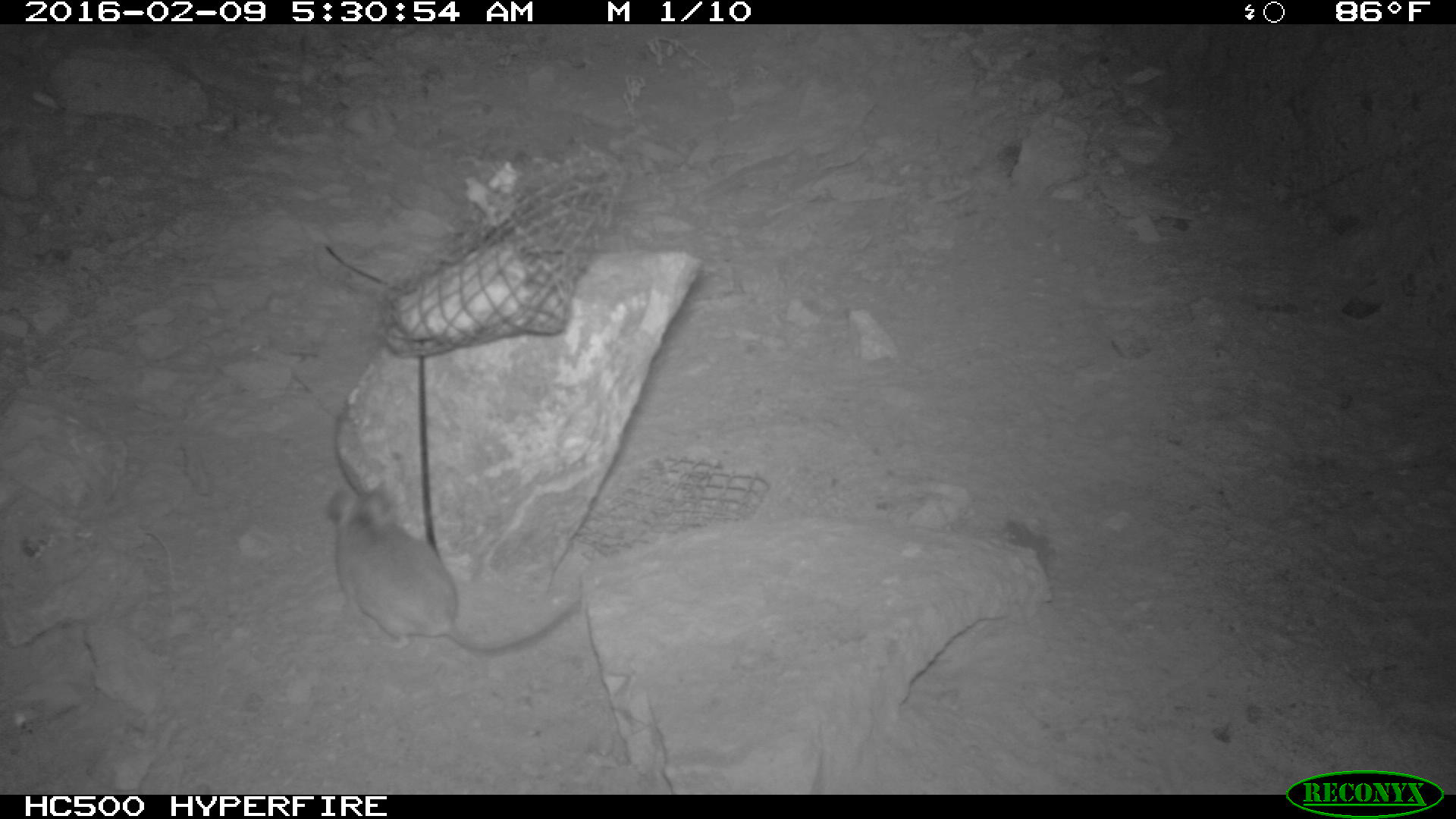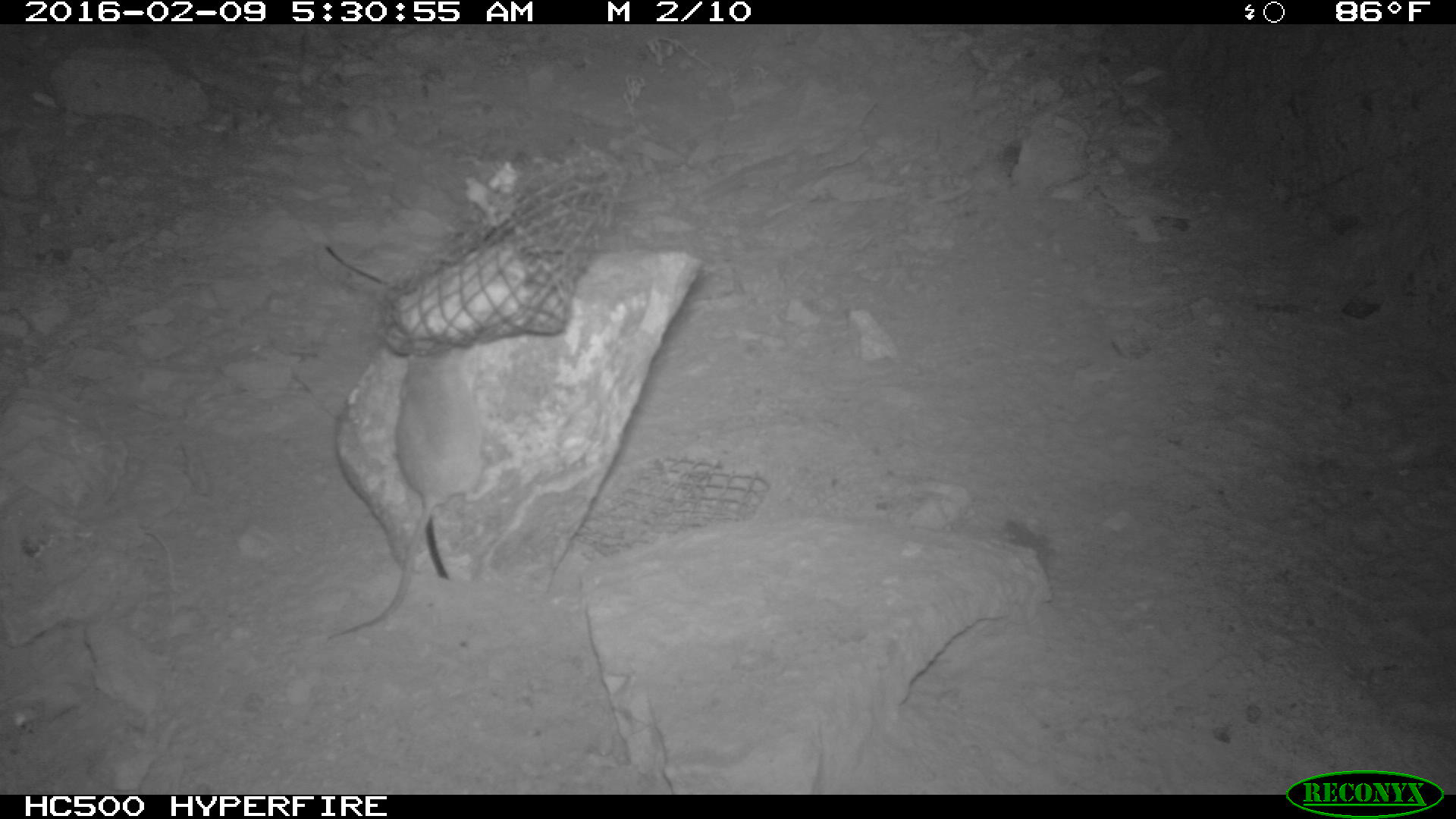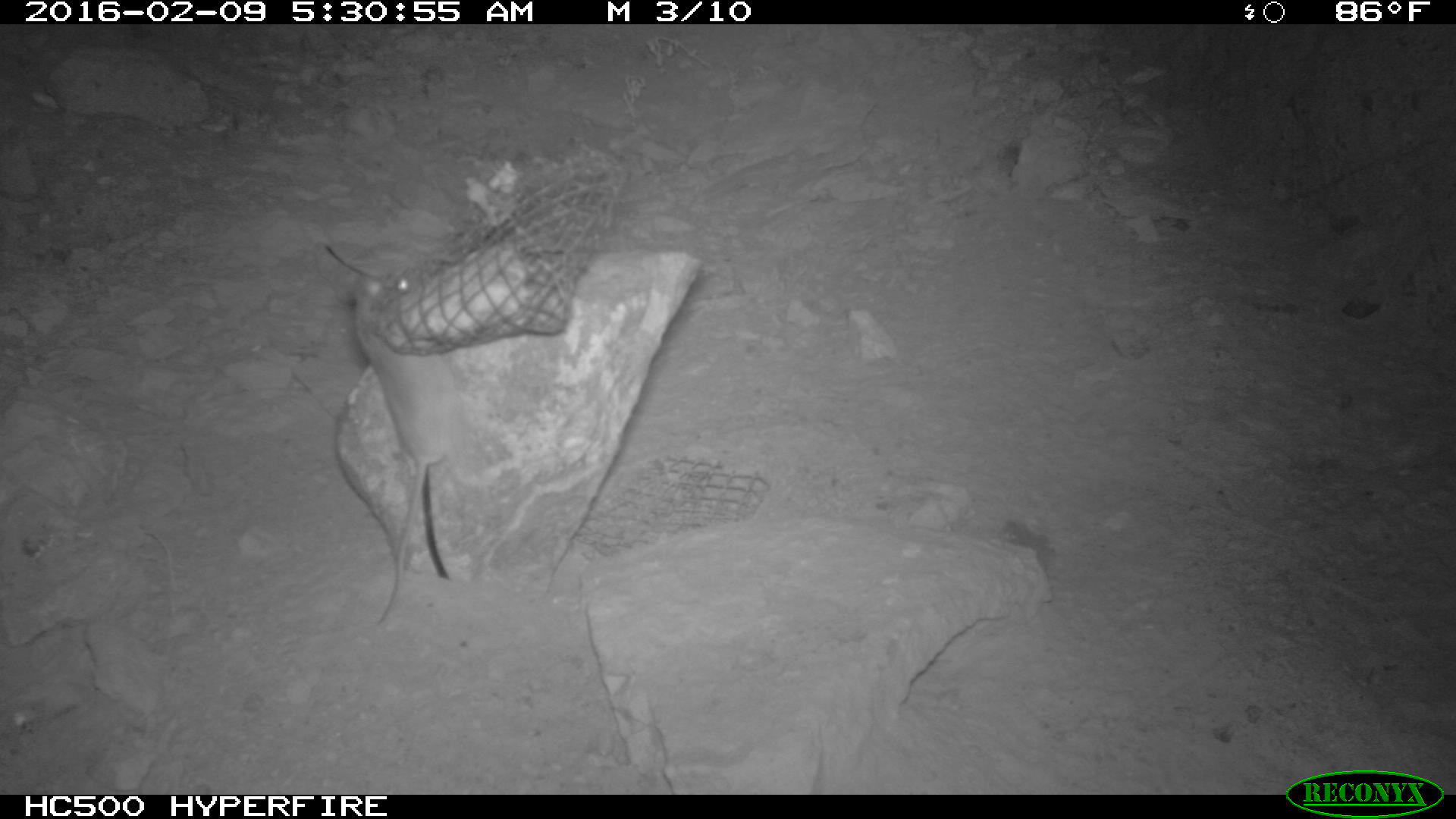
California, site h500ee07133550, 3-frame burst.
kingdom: Animalia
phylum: Chordata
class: Mammalia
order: Rodentia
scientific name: Rodentia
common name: rodent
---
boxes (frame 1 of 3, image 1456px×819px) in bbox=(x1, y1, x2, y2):
rodent: bbox=(328, 481, 578, 657)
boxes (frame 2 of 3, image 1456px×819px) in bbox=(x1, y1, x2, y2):
rodent: bbox=(323, 338, 481, 643)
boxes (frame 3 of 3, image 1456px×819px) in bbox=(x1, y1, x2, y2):
rodent: bbox=(353, 266, 479, 627)